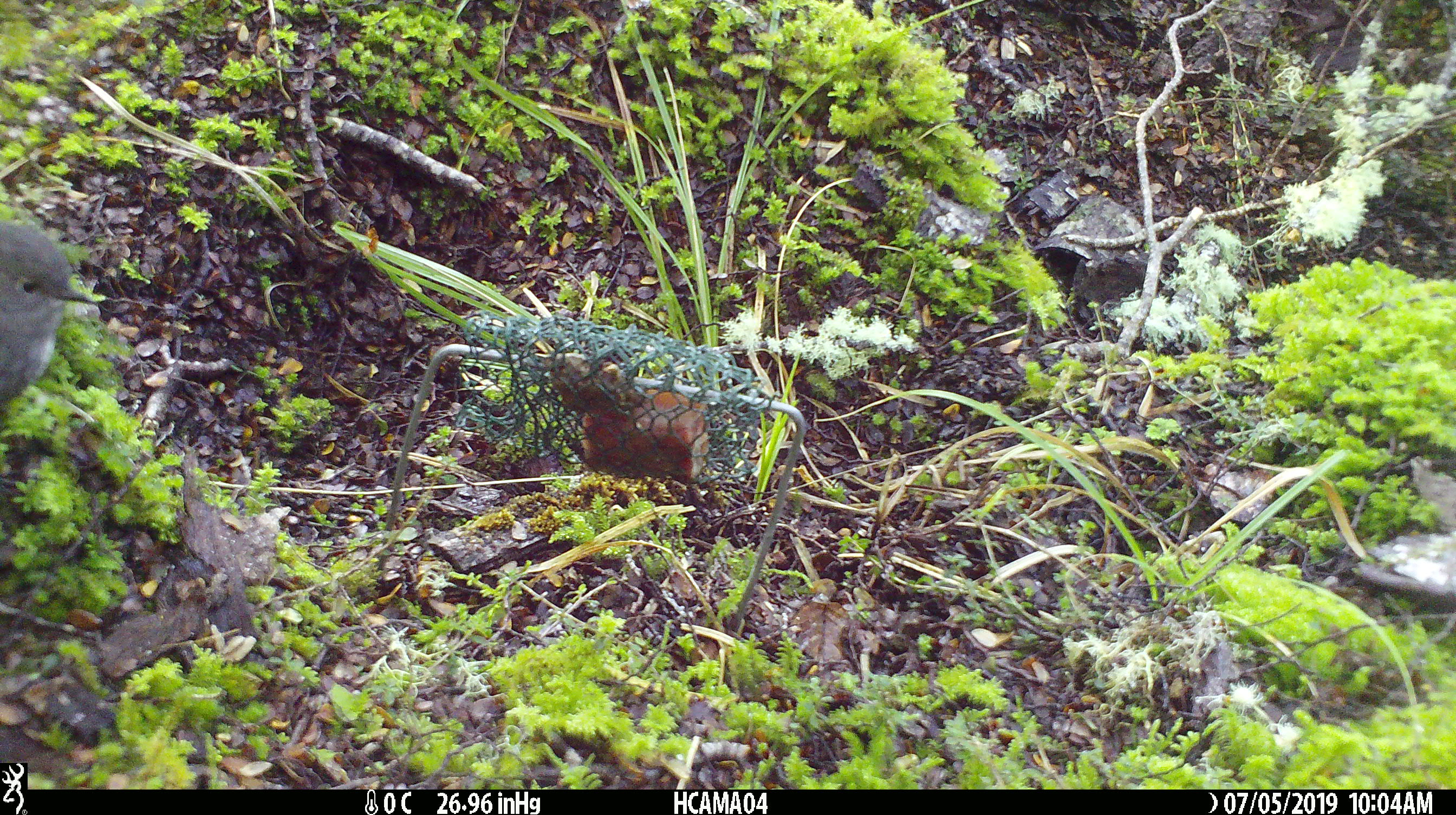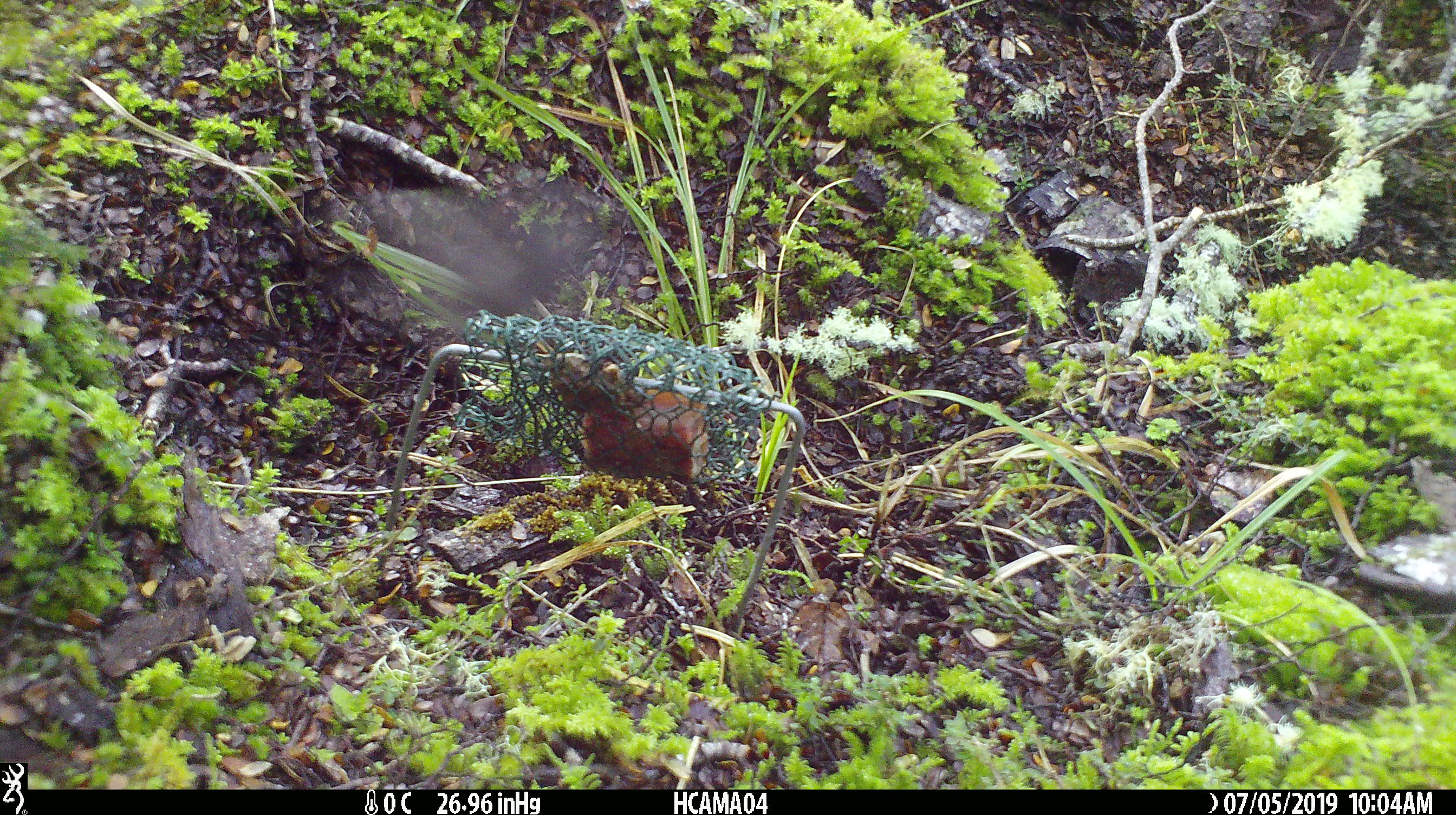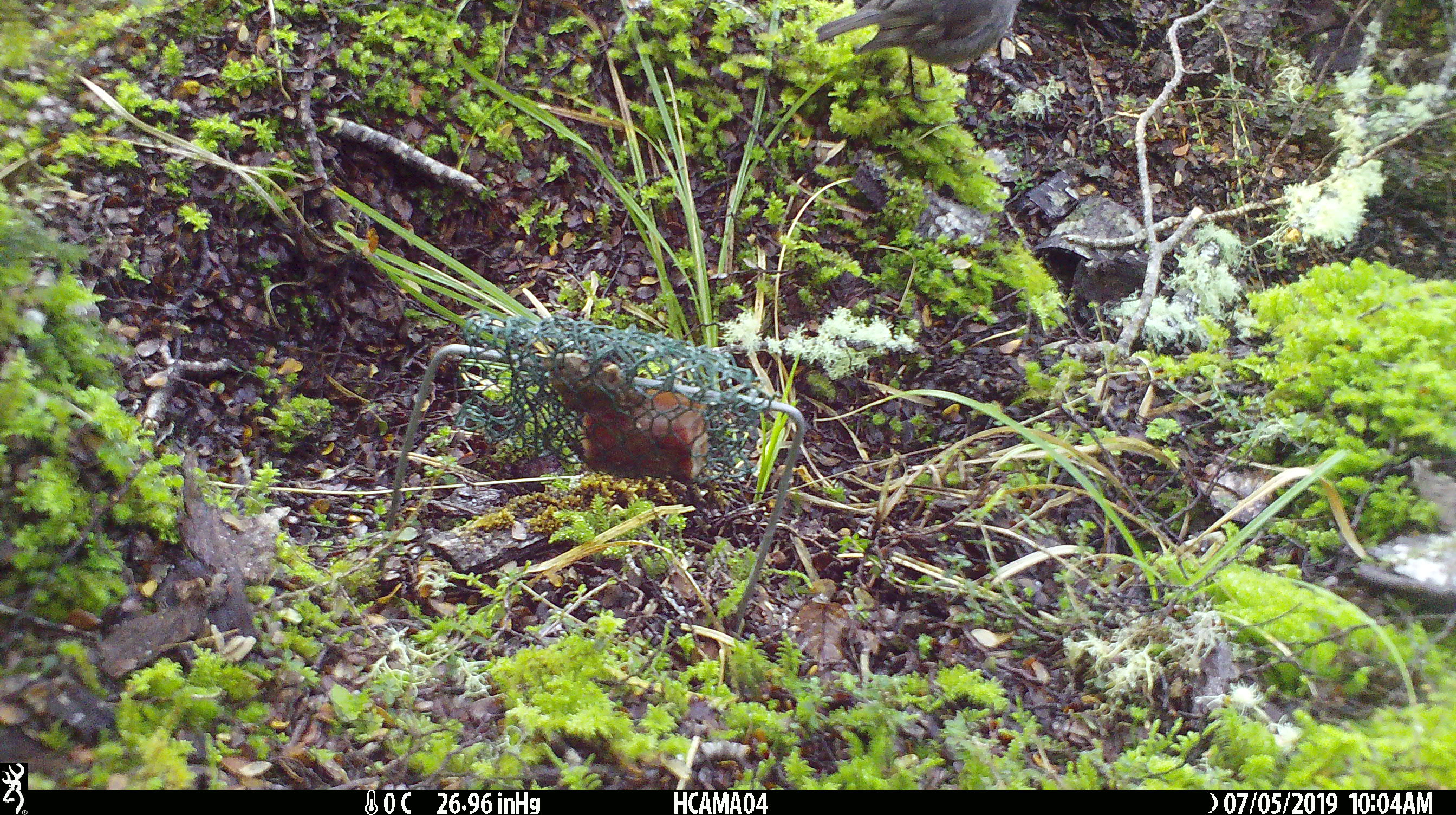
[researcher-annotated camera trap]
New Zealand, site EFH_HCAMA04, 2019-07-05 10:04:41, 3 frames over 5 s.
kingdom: Animalia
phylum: Chordata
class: Aves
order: Passeriformes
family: Petroicidae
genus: Petroica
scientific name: Petroica australis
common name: new zealand robin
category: robin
Robin (new zealand robin) (Petroica australis).